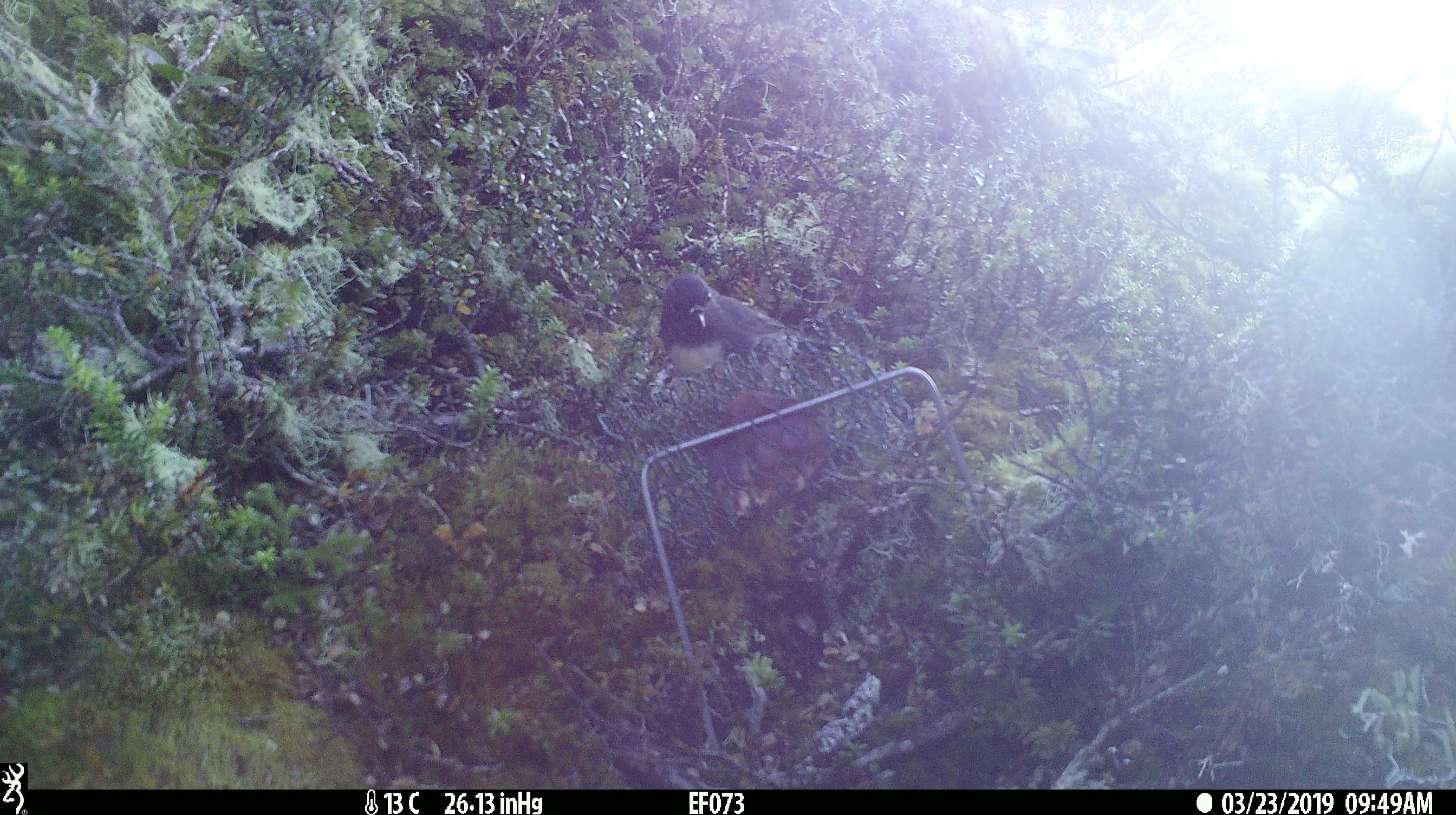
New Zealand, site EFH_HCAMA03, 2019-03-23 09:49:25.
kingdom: Animalia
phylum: Chordata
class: Aves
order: Passeriformes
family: Petroicidae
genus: Petroica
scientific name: Petroica australis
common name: new zealand robin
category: robin